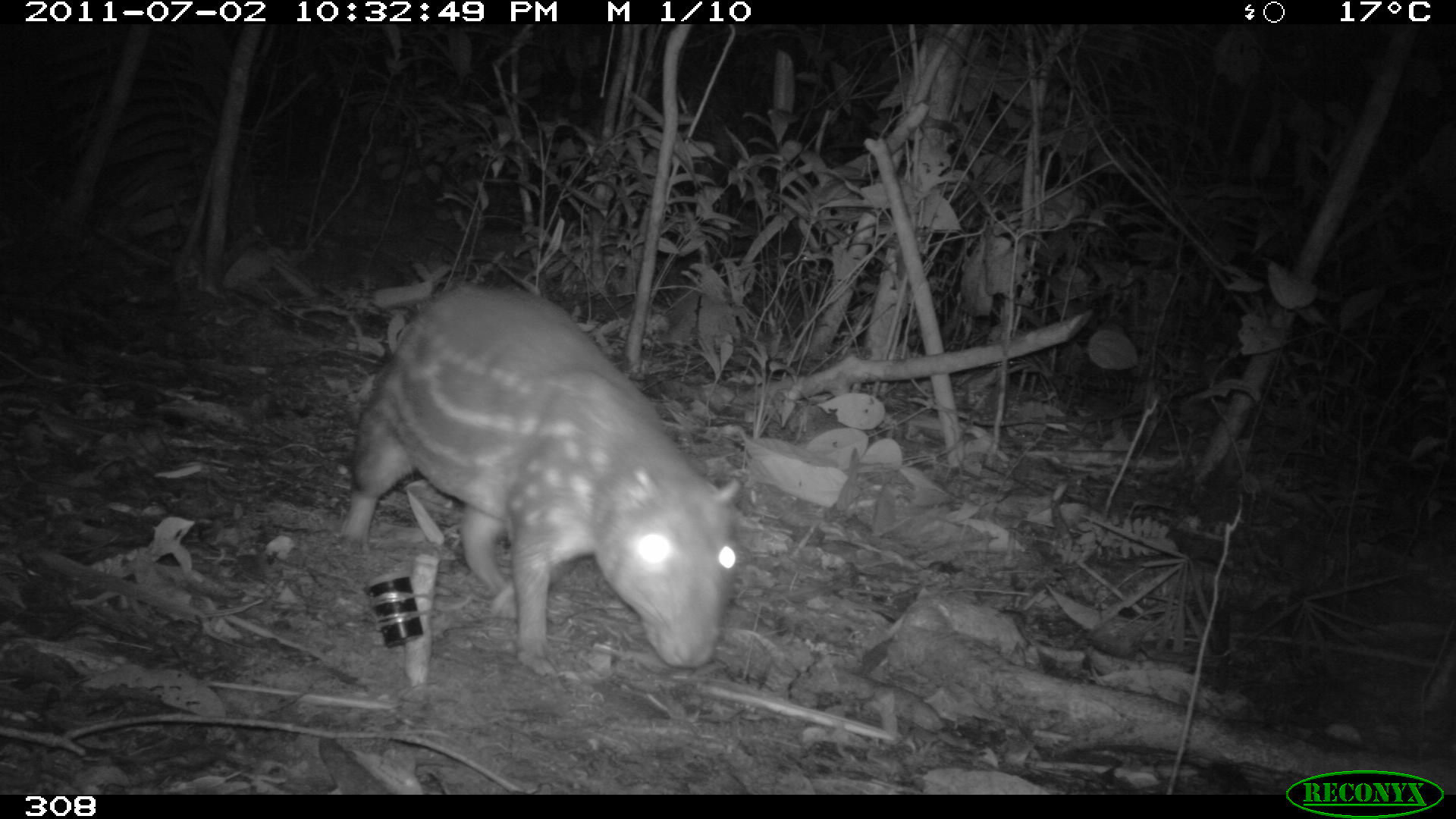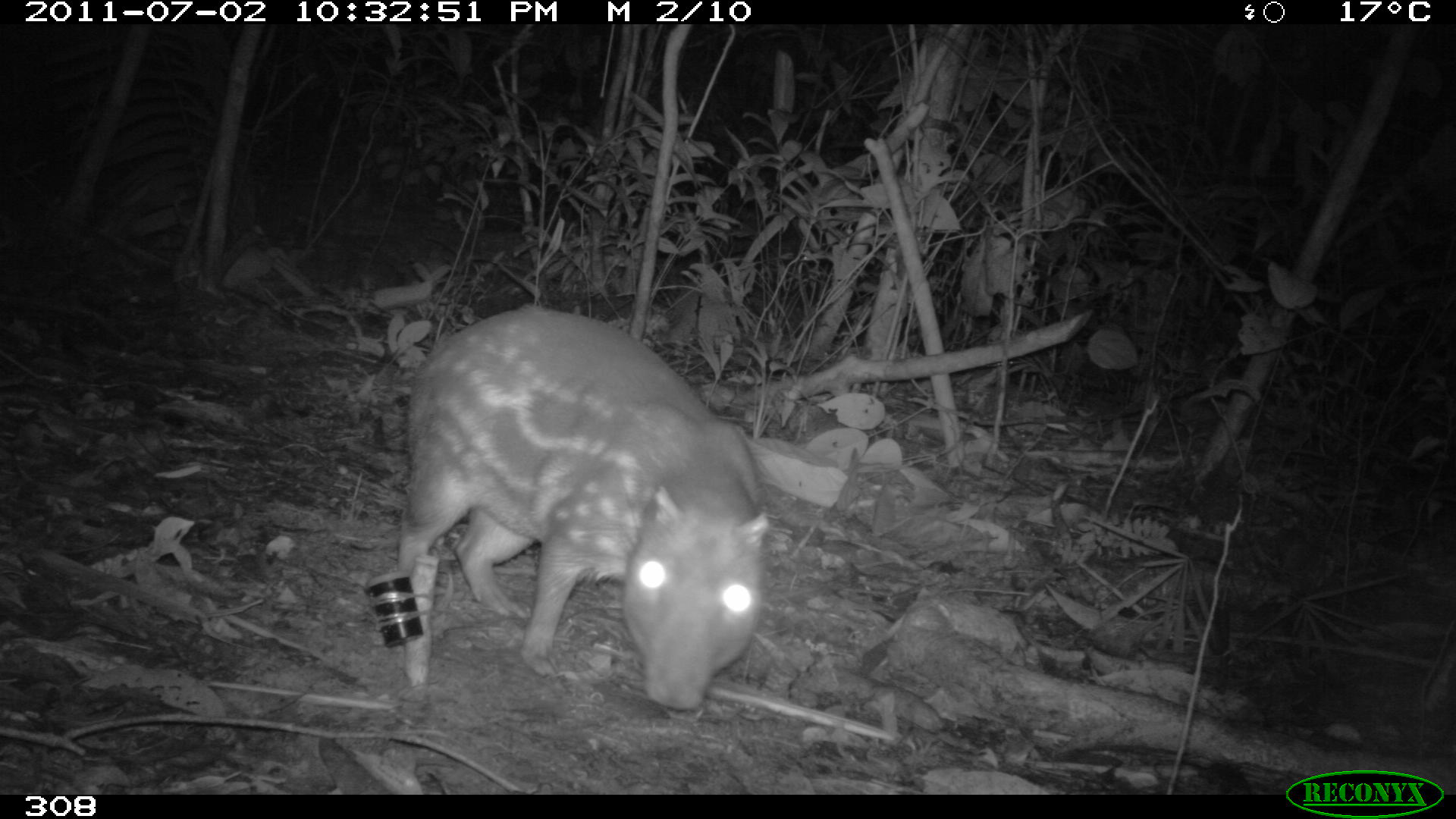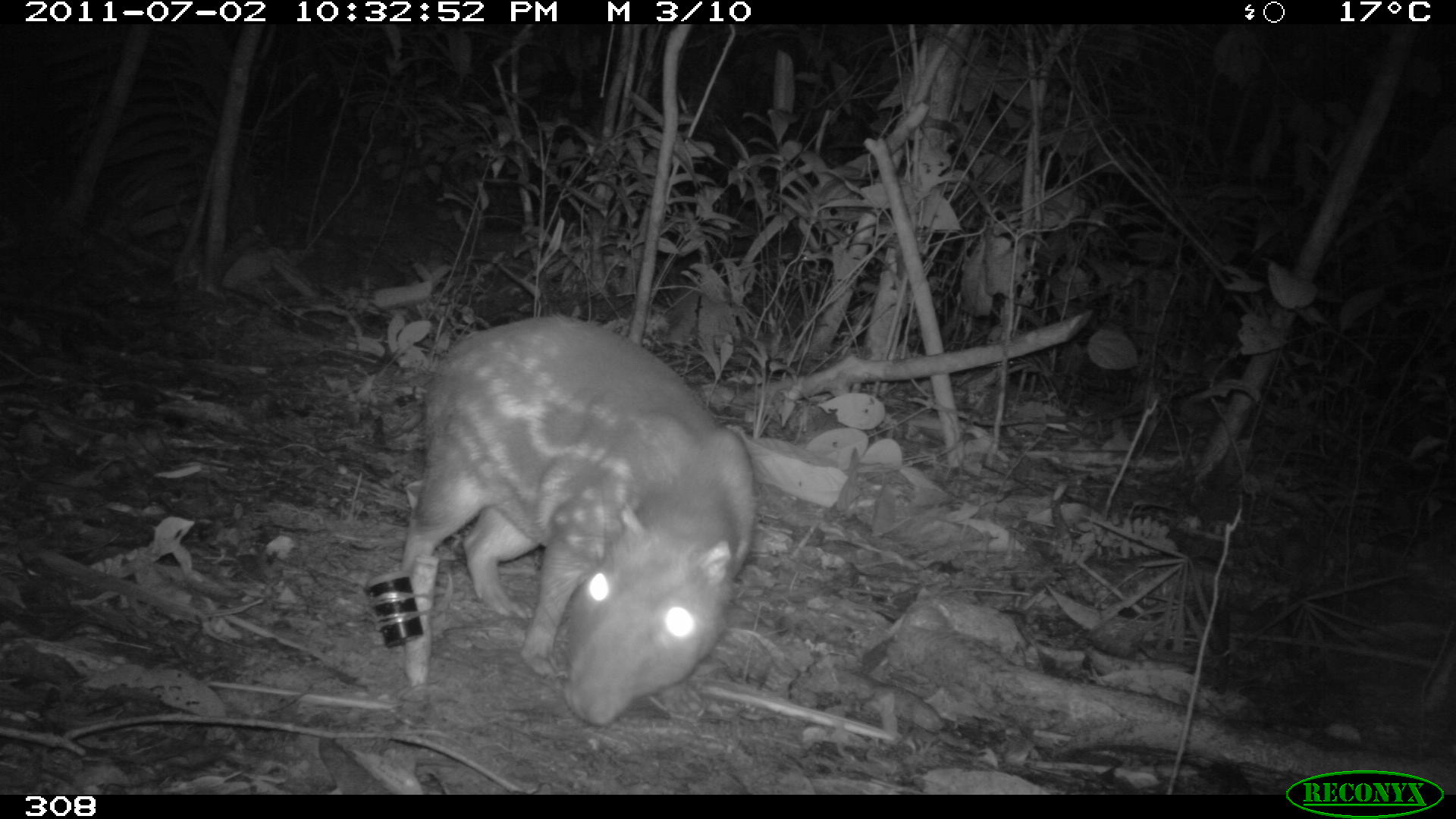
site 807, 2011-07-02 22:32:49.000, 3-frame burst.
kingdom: Animalia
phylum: Chordata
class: Mammalia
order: Rodentia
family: Cuniculidae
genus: Cuniculus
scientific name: Cuniculus paca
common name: spotted paca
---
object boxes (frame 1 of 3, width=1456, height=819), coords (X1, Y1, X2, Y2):
cuniculus paca: (337, 281, 745, 669)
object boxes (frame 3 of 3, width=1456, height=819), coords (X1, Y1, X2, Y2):
cuniculus paca: (392, 312, 762, 728)